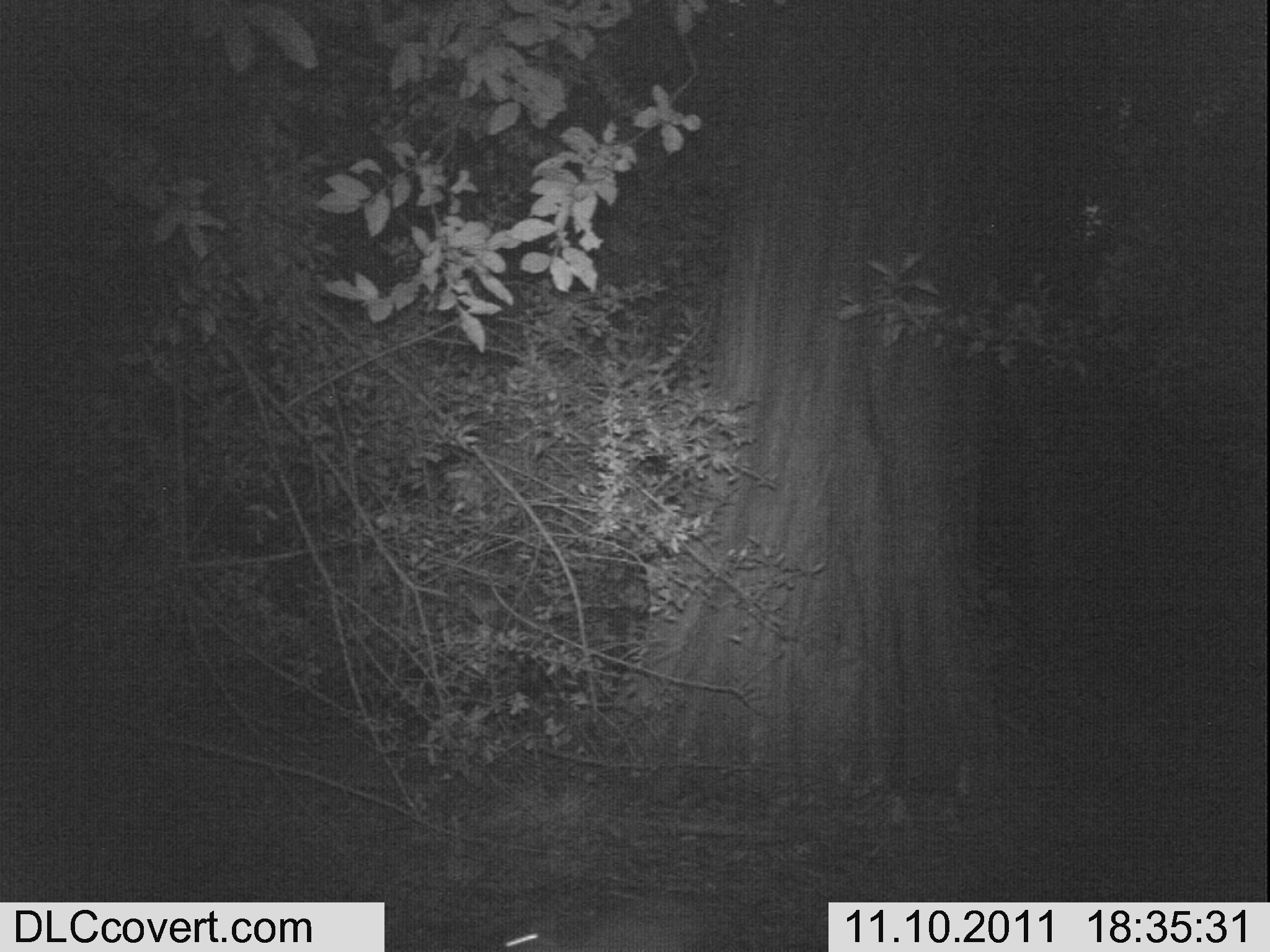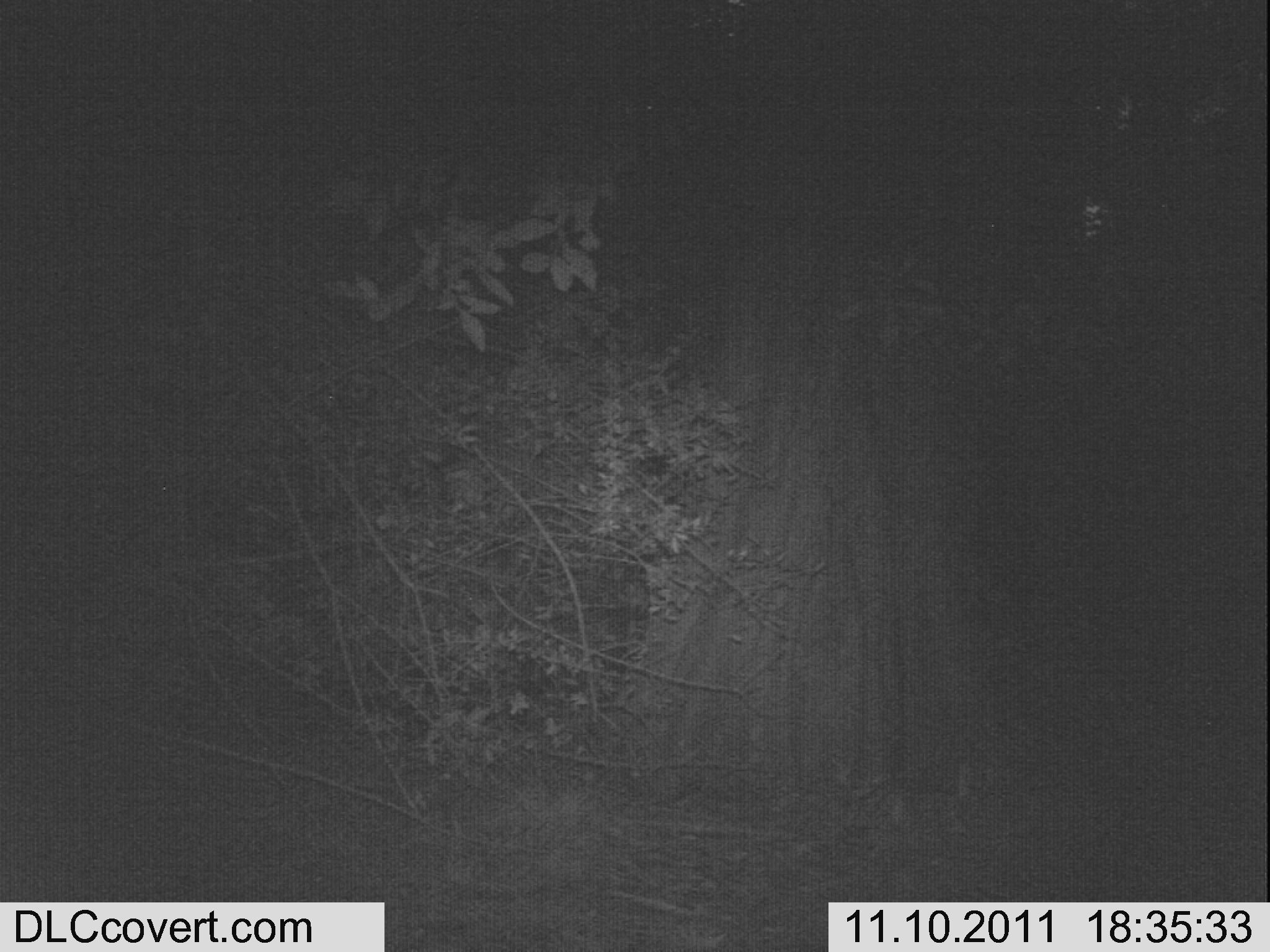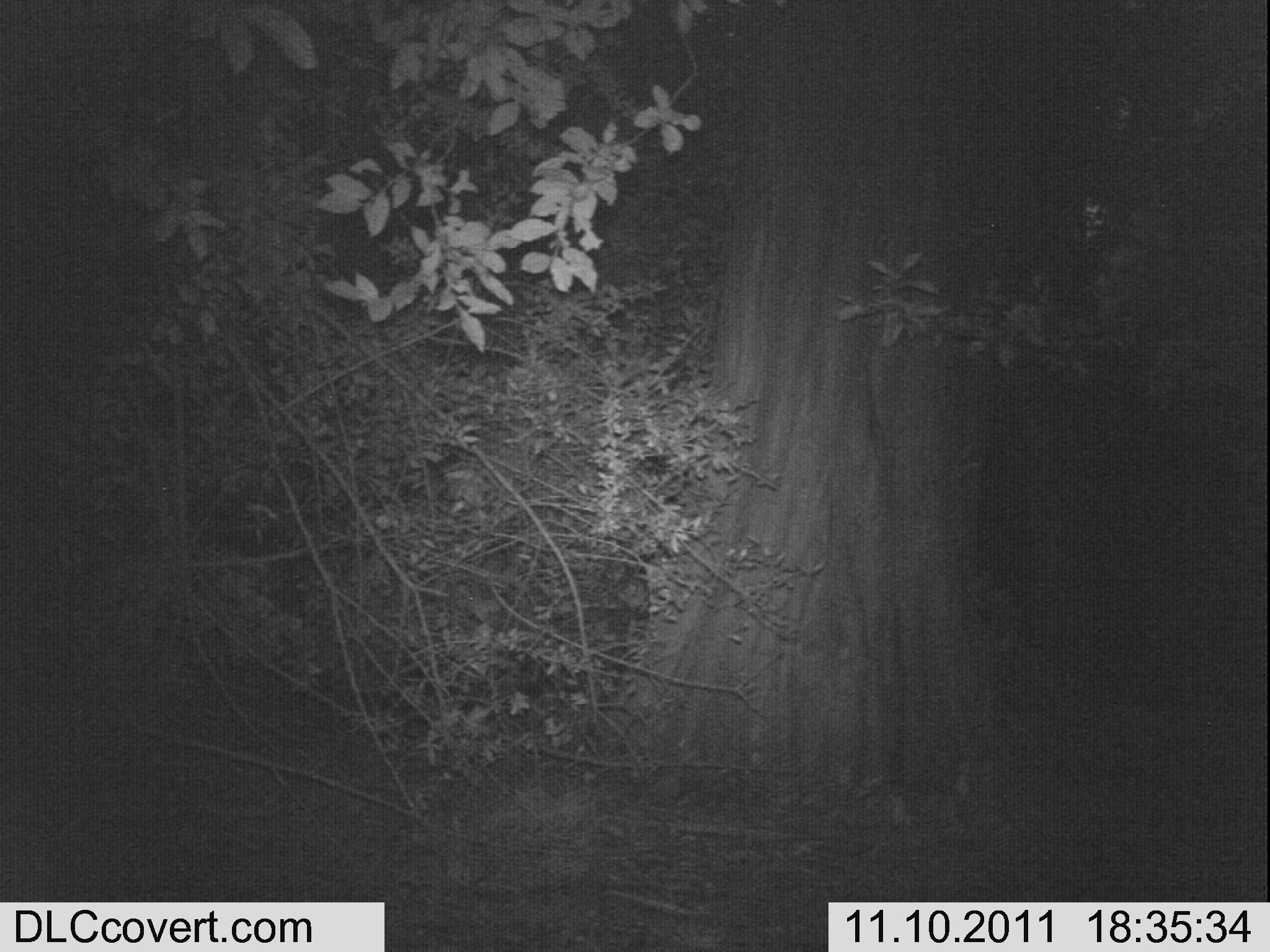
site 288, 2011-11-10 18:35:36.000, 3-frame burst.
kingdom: Animalia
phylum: Chordata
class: Mammalia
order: Artiodactyla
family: Bovidae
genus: Nesotragus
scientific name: Nesotragus moschatus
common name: suni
Nesotragus moschatus (suni), count 1.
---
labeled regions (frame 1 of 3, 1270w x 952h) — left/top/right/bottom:
nesotragus moschatus: 501/898/687/952